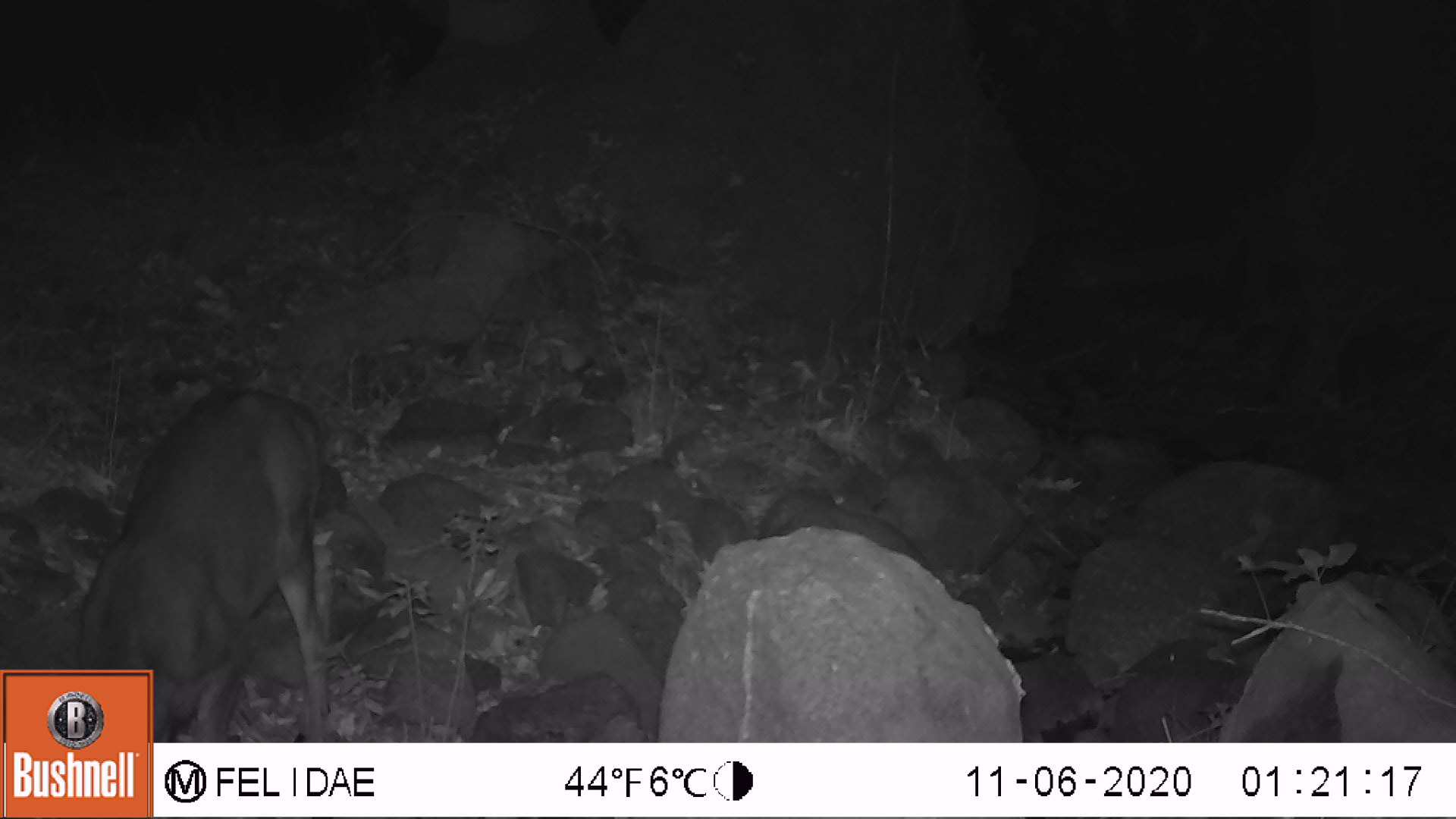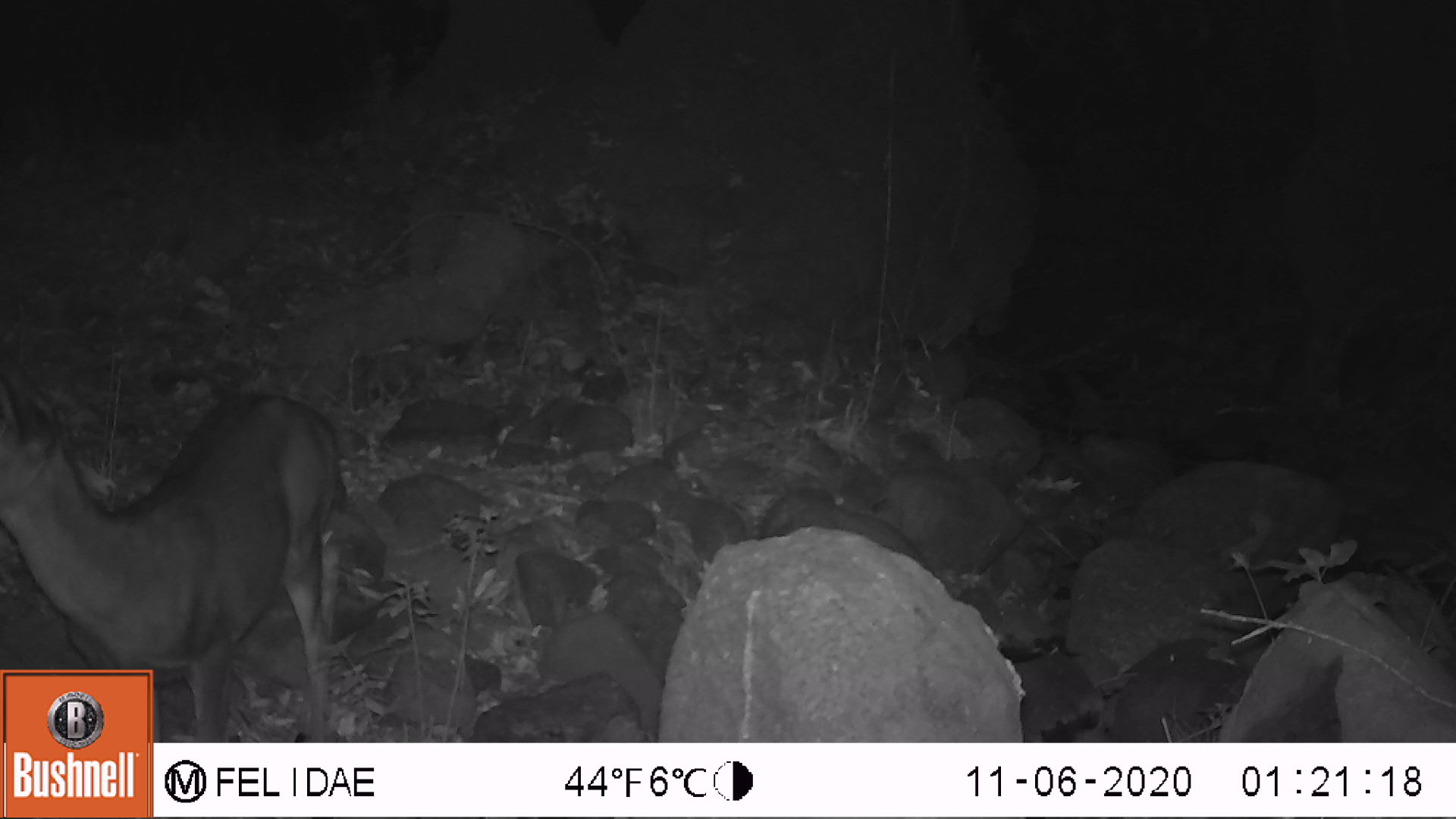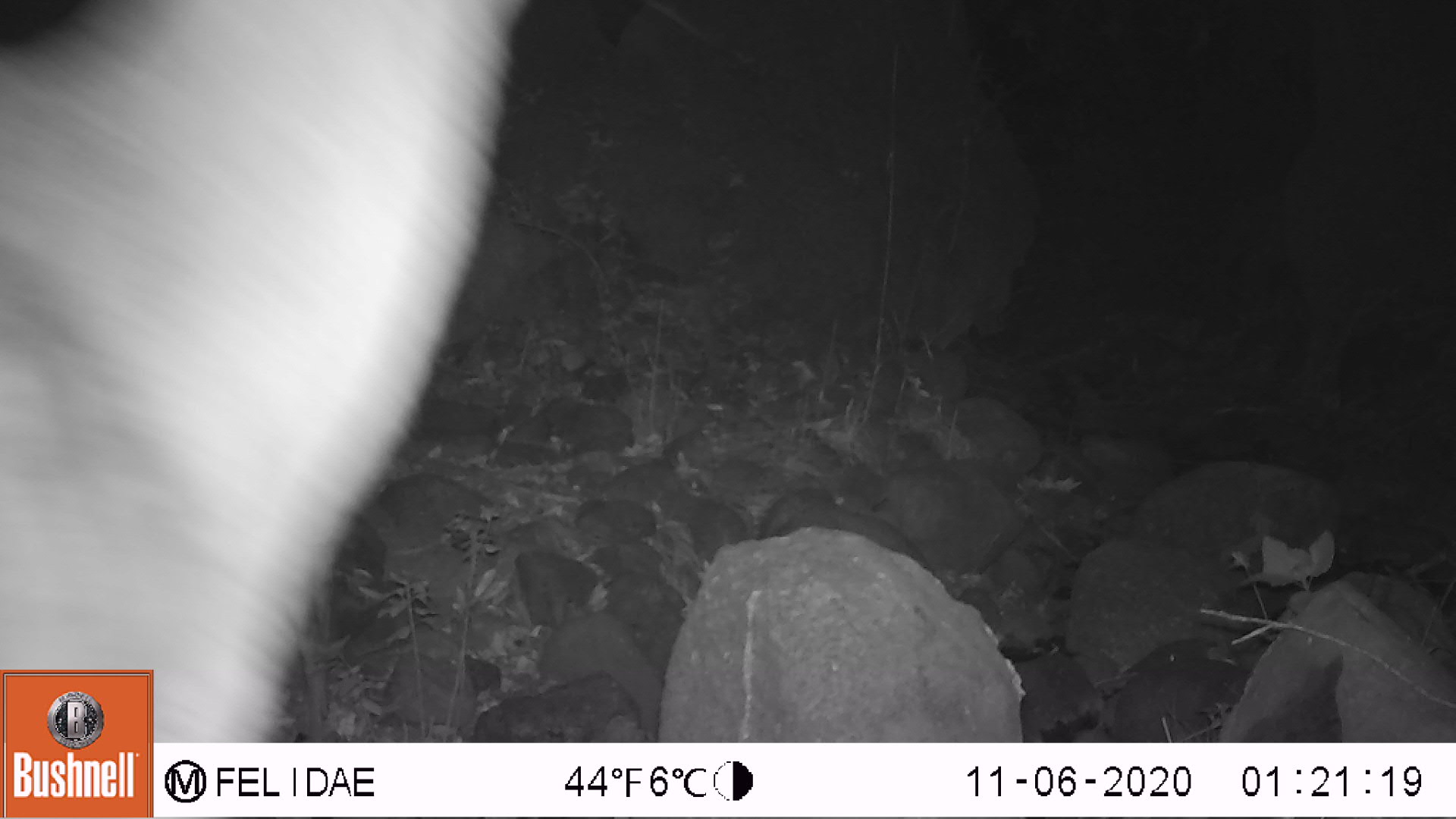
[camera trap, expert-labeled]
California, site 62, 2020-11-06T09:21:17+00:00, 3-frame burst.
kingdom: Animalia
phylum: Chordata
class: Mammalia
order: Artiodactyla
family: Cervidae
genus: Odocoileus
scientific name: Odocoileus hemionus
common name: mule deer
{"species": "mule deer (Odocoileus hemionus)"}